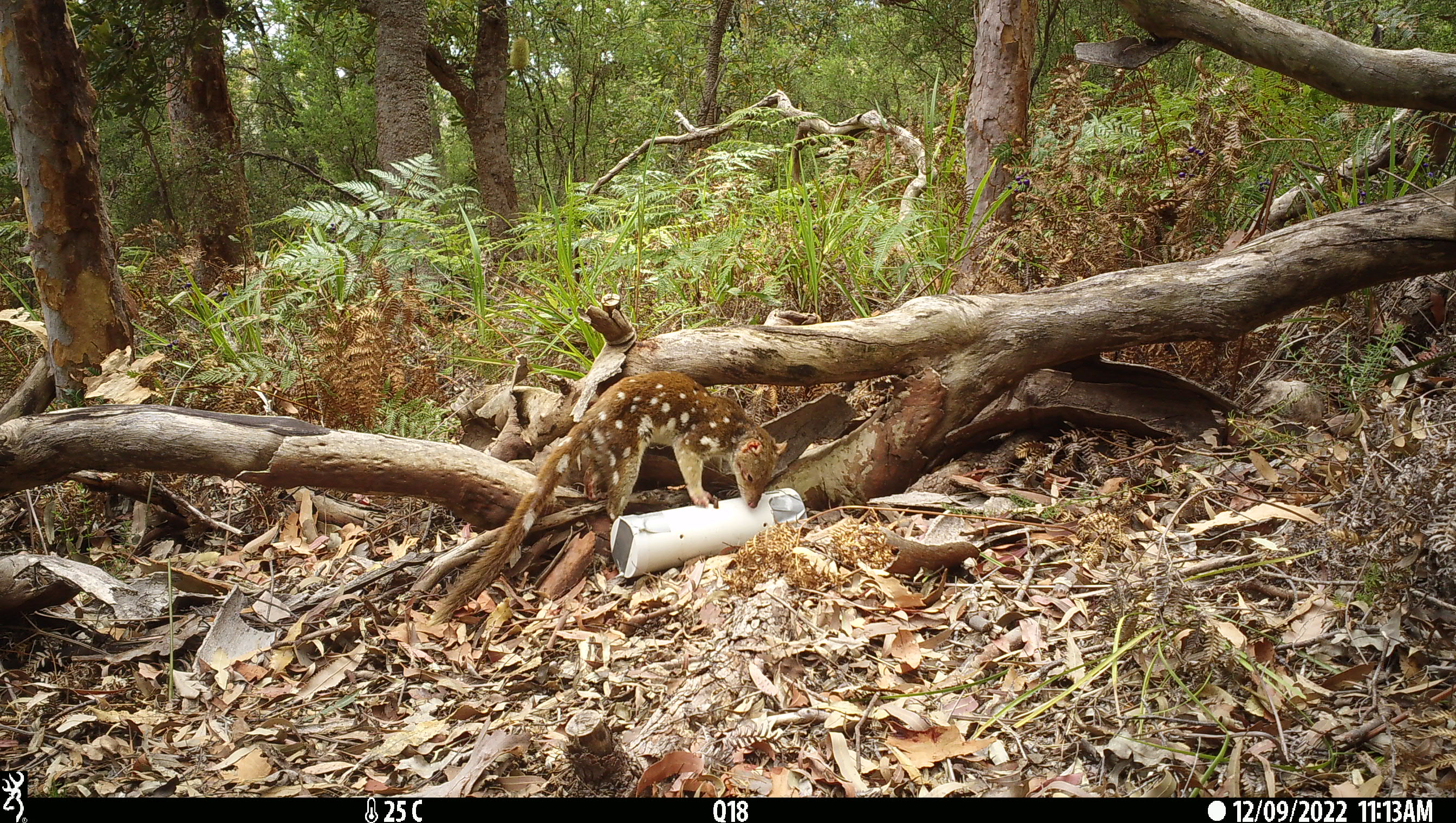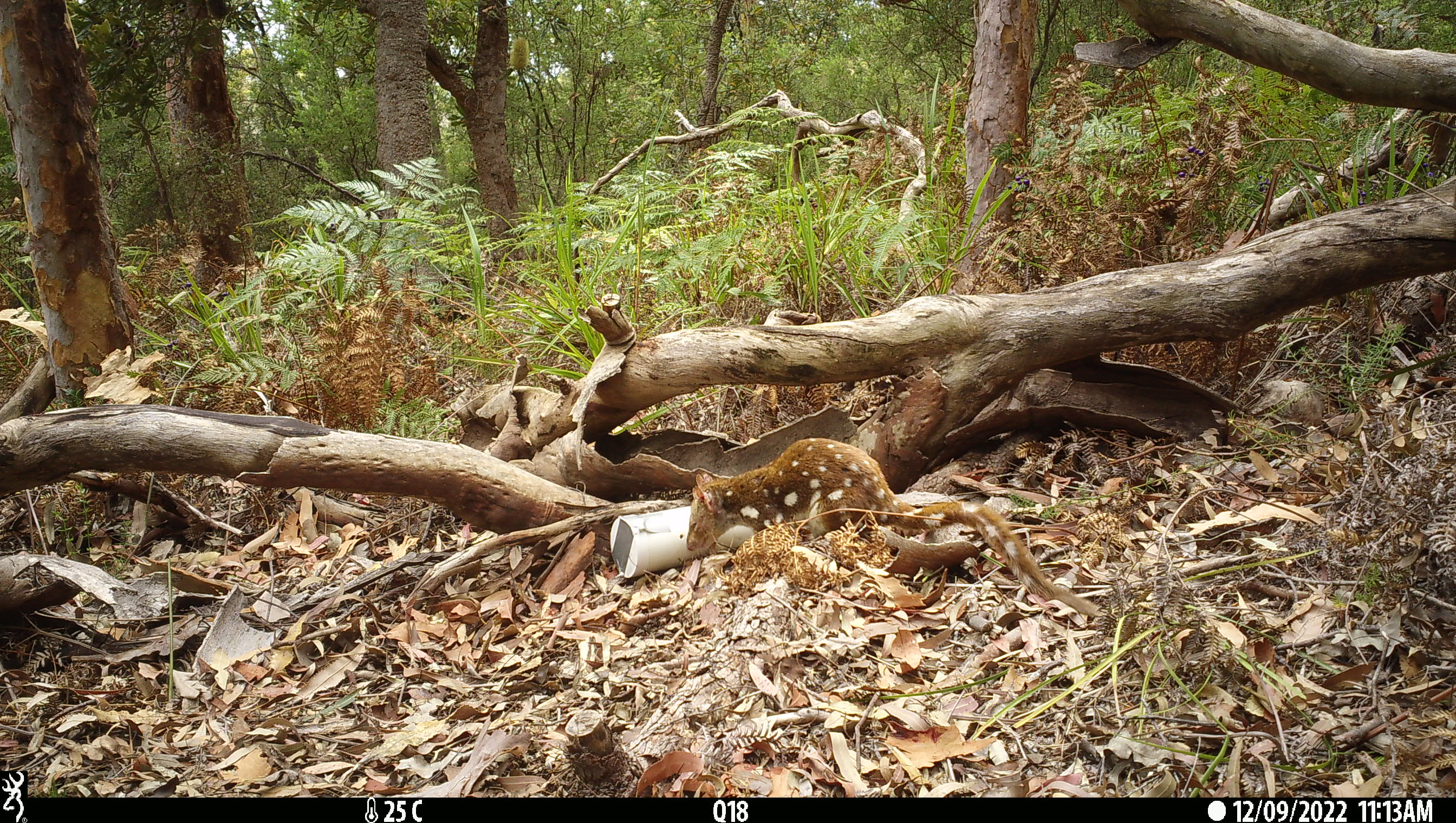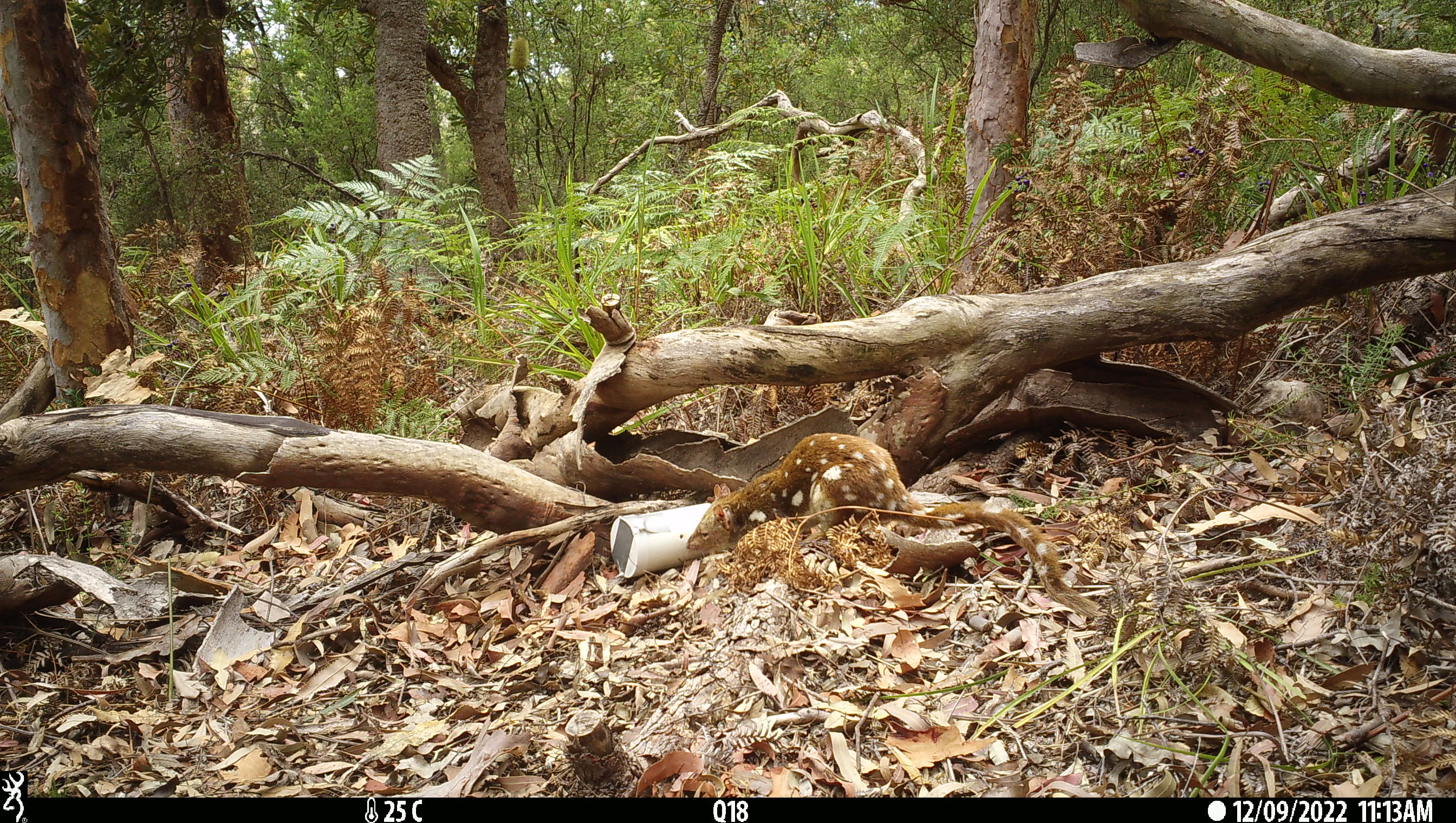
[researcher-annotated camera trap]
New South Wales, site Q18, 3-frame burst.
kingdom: Animalia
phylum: Chordata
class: Mammalia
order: Dasyuromorphia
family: Dasyuridae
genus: Dasyurus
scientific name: Dasyurus maculatus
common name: spotted-tailed quoll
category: quoll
Quoll (spotted-tailed quoll) (Dasyurus maculatus).